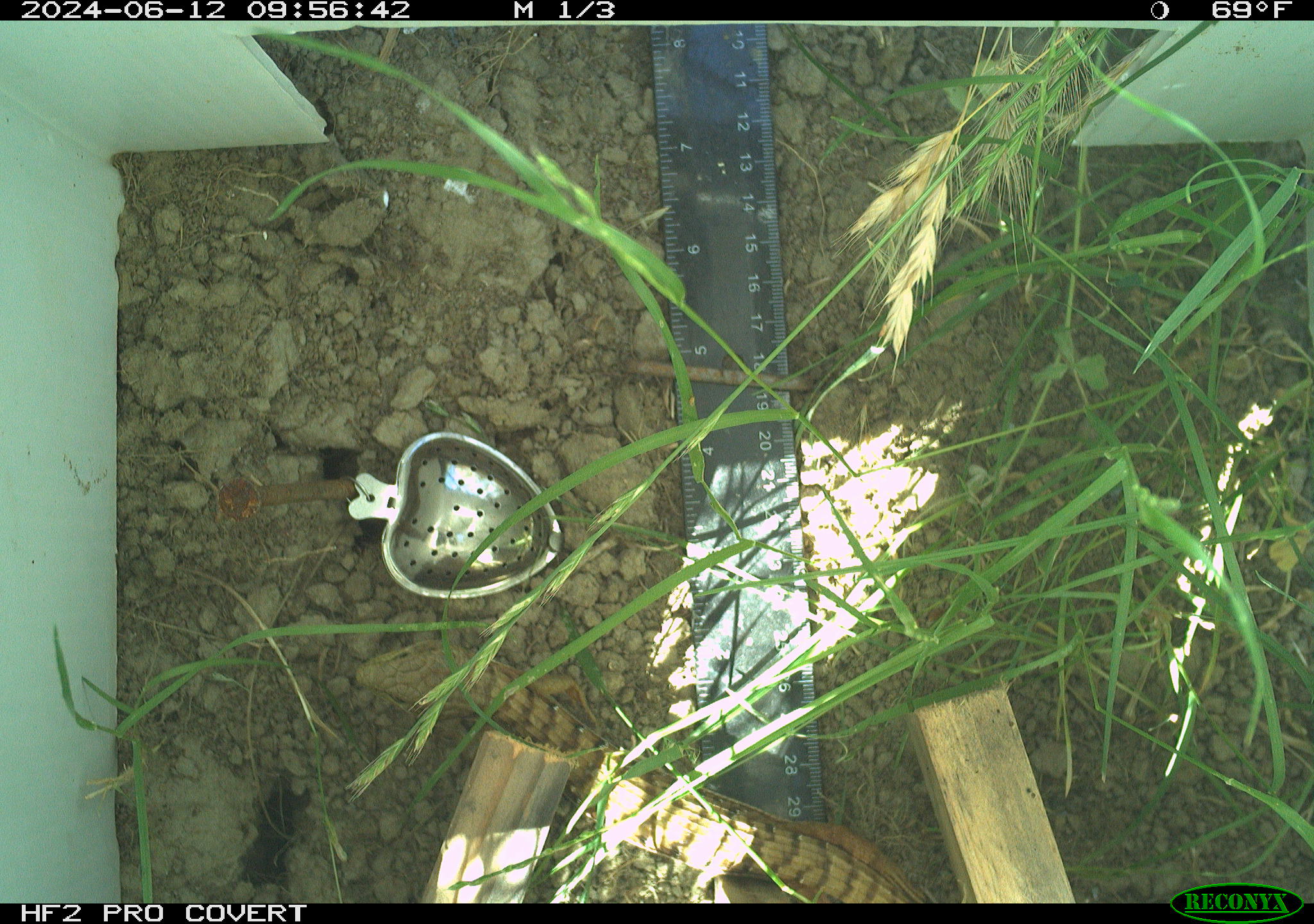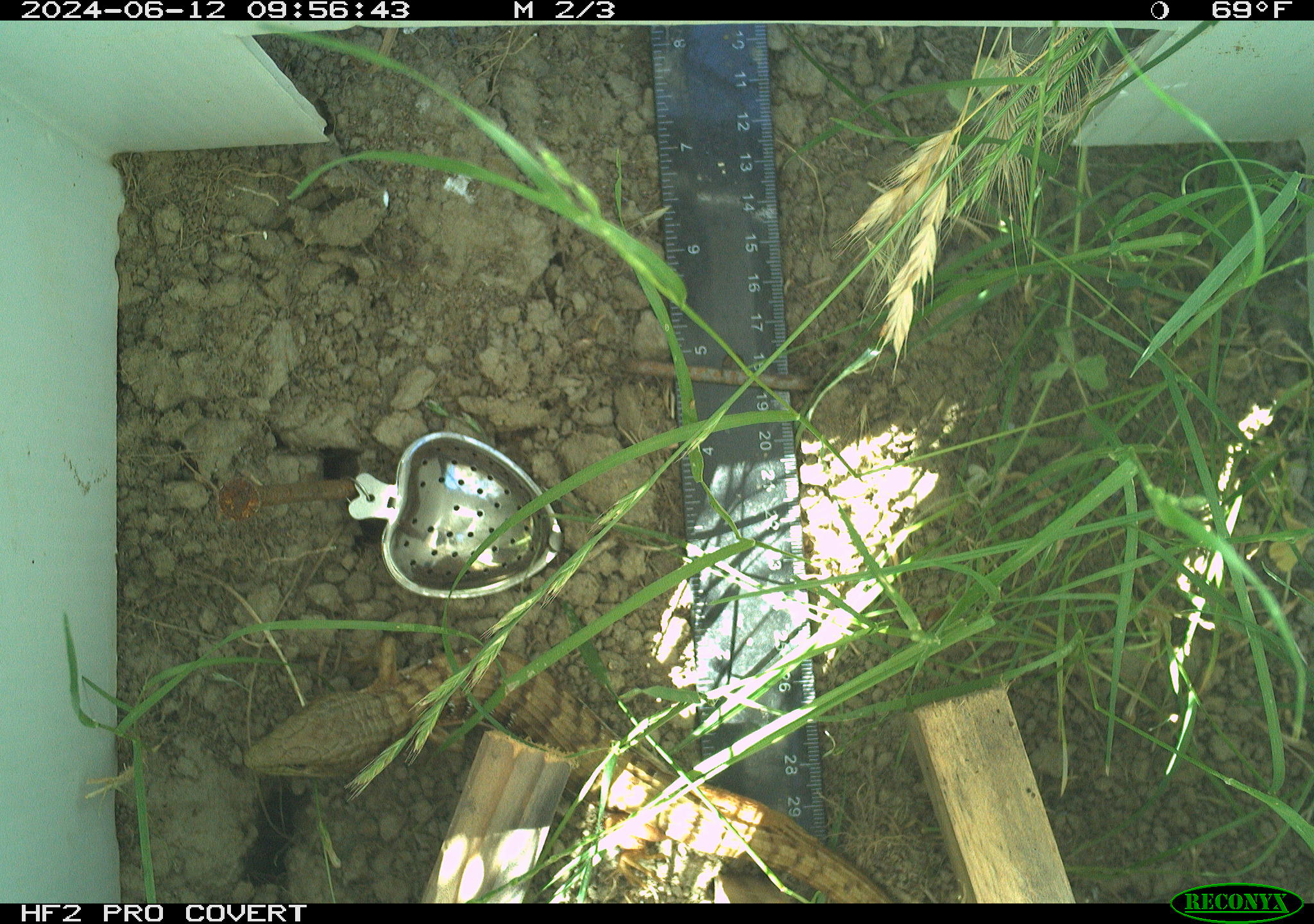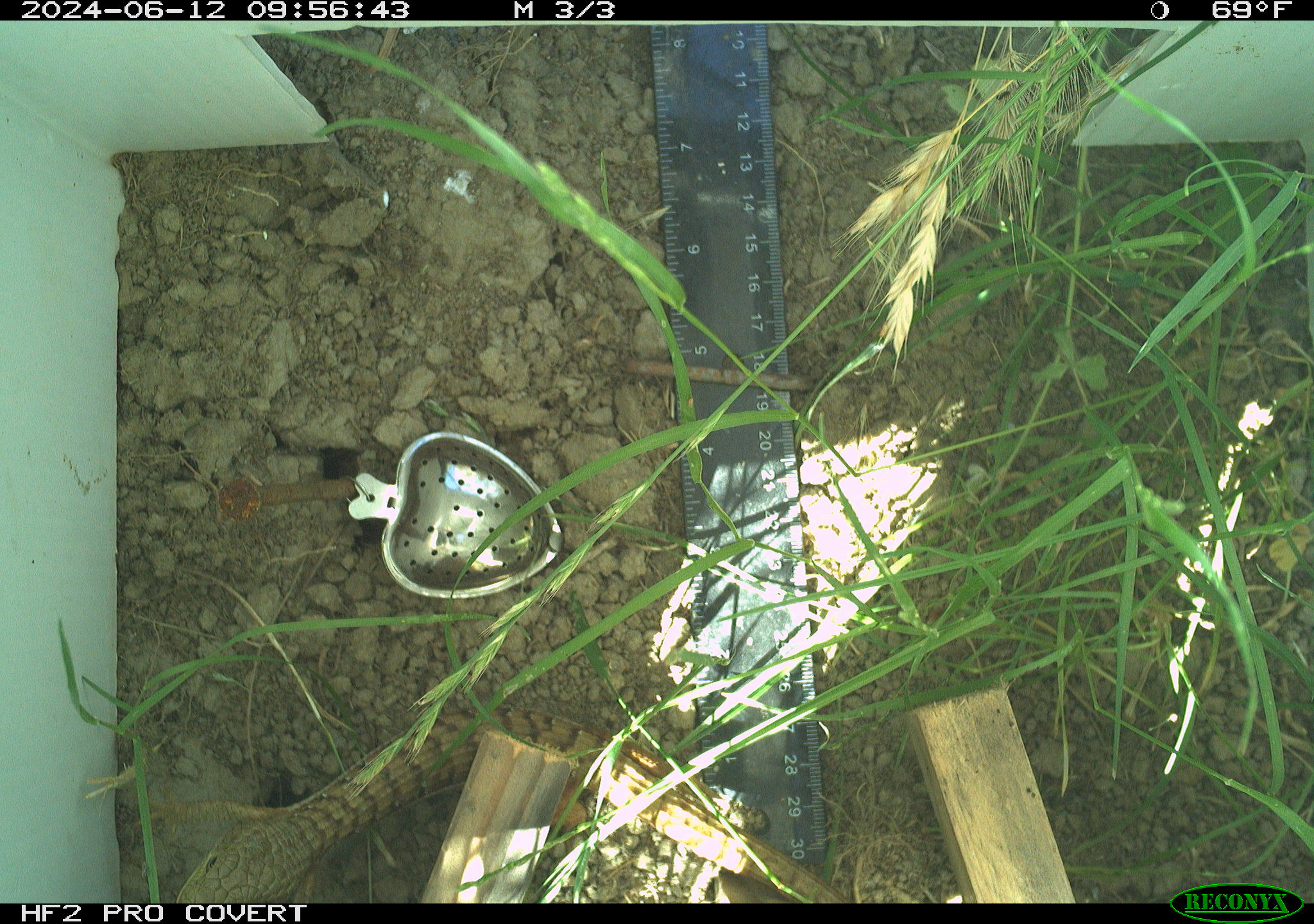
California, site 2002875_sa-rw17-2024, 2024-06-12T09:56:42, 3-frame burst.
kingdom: Animalia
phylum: Chordata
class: Reptilia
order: Squamata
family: Anguidae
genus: Elgaria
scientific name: Elgaria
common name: alligator lizards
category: elgaria species